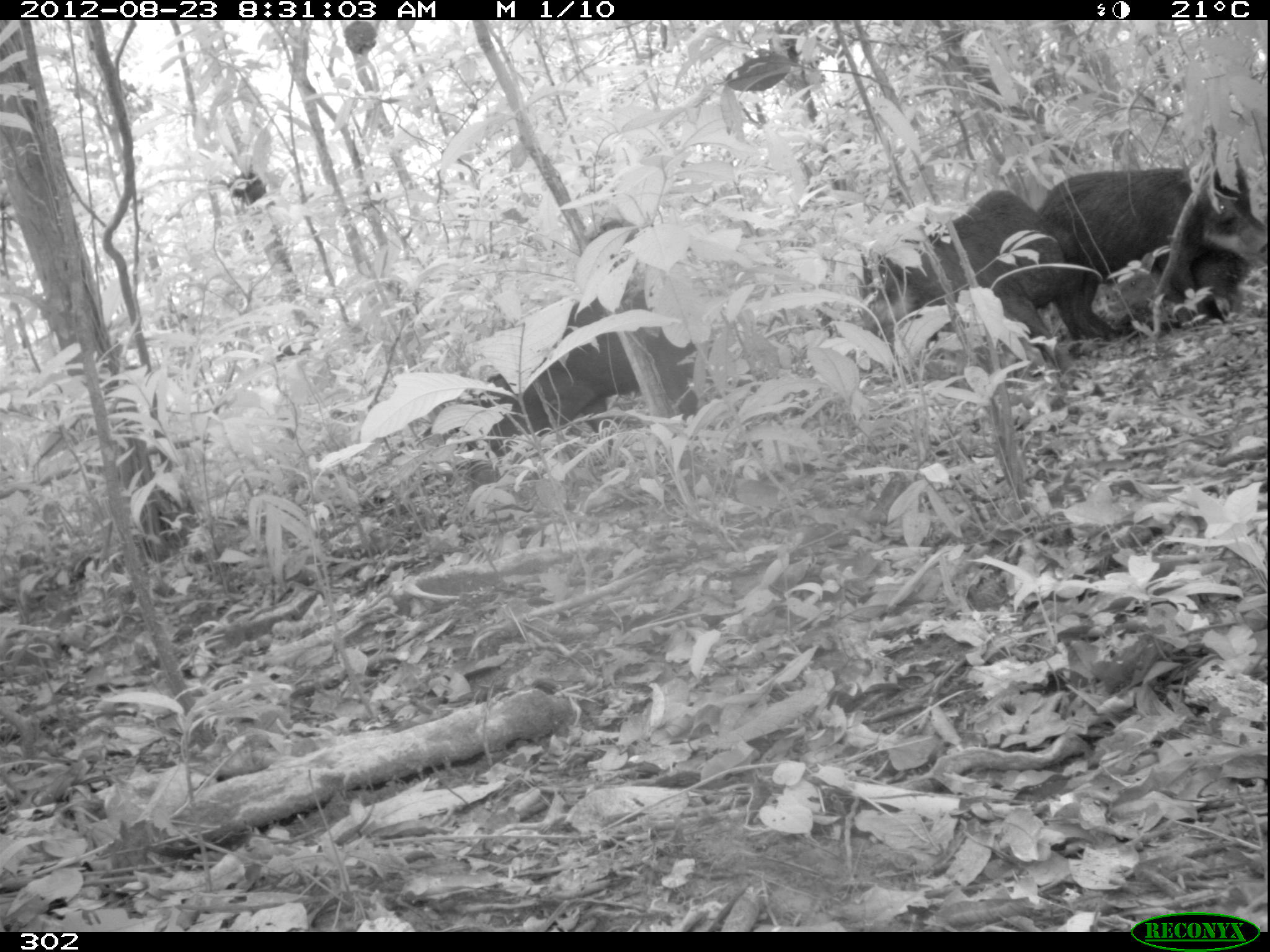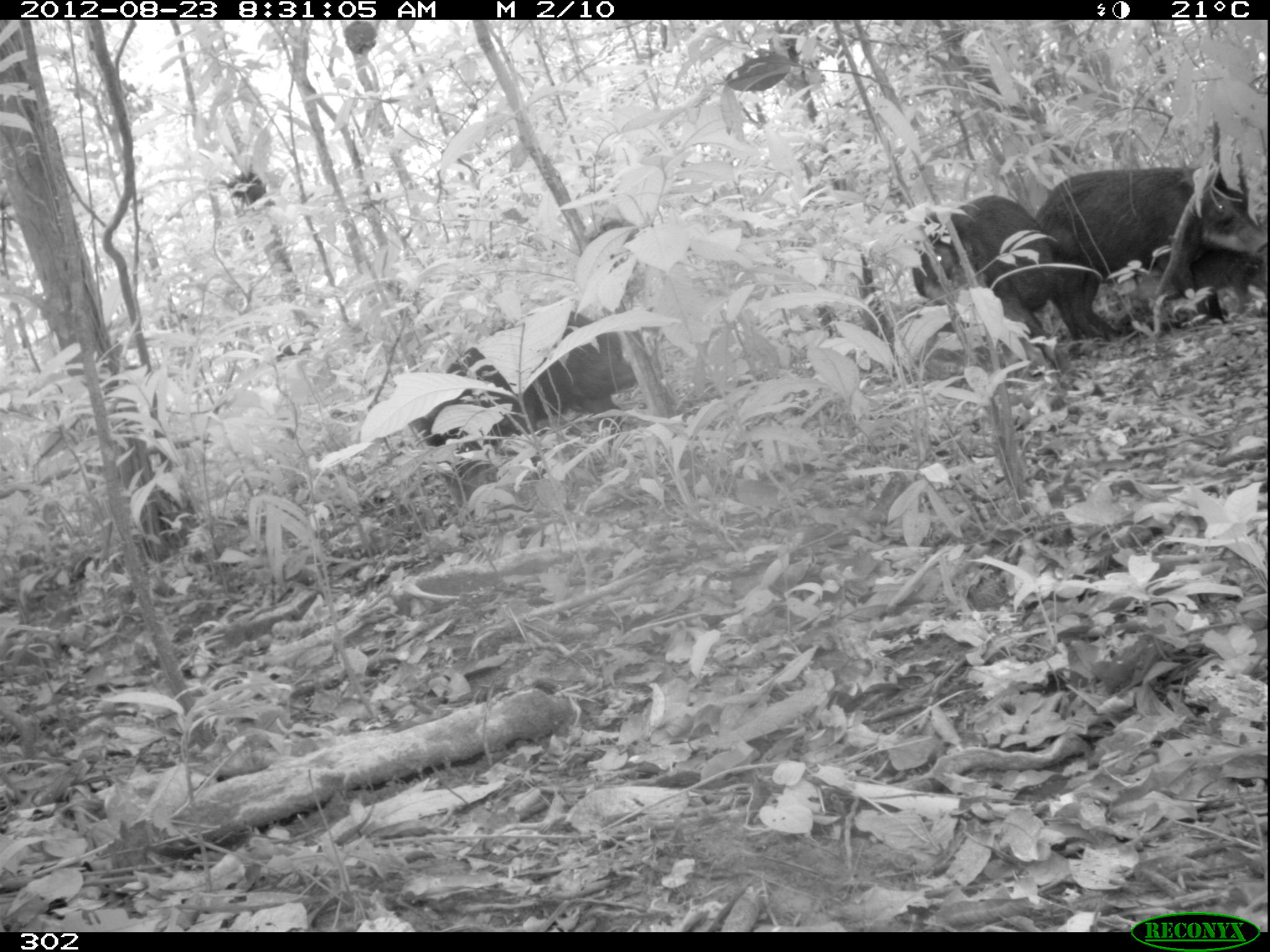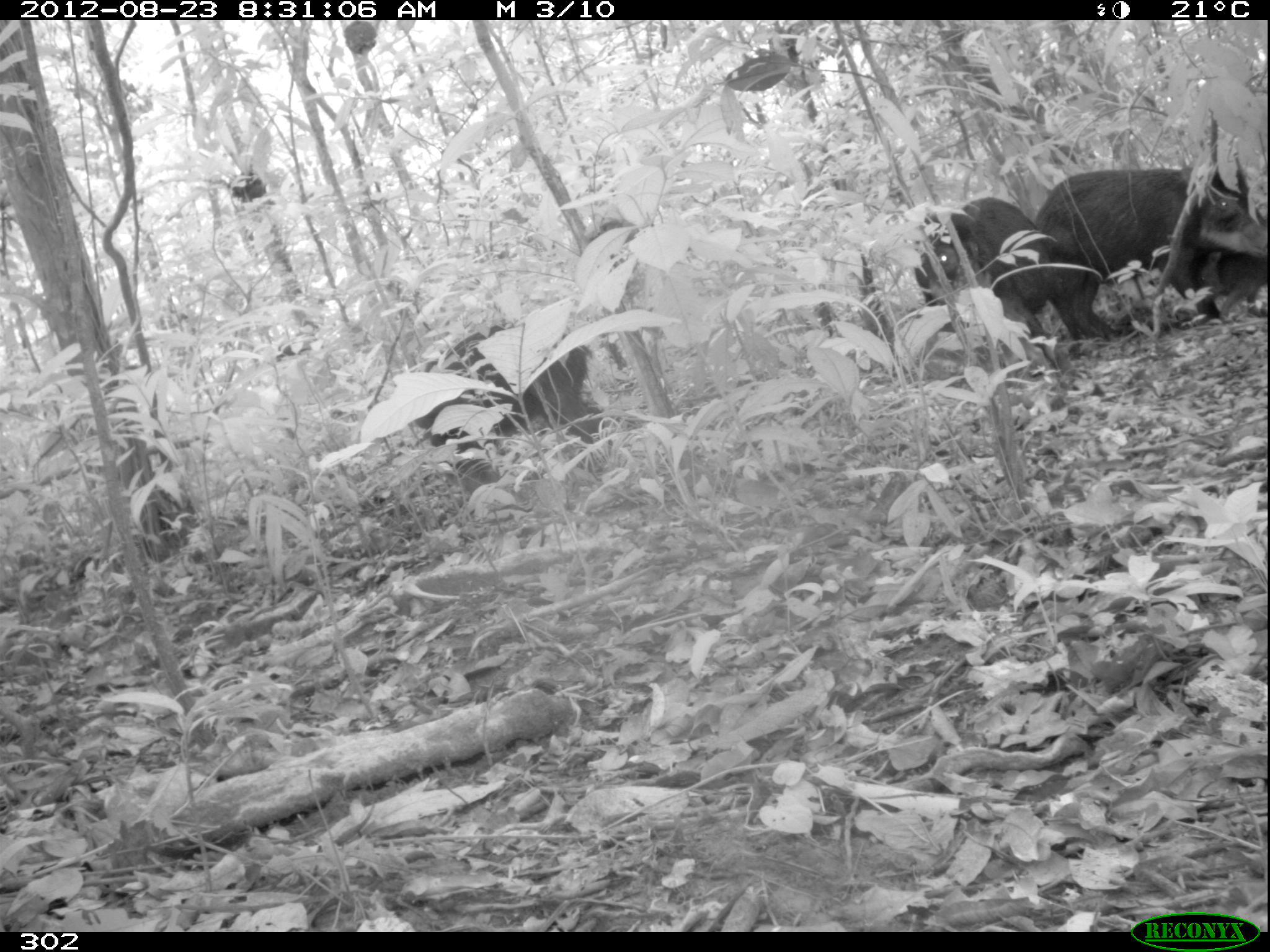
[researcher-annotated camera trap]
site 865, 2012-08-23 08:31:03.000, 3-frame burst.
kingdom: Animalia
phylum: Chordata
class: Mammalia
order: Artiodactyla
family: Tayassuidae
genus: Tayassu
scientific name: Tayassu pecari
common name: white-lipped peccary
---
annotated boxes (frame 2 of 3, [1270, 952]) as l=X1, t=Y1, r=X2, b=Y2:
tayassu pecari: l=403, t=305, r=638, b=504; l=1032, t=165, r=1267, b=340; l=910, t=193, r=1059, b=366; l=1188, t=247, r=1268, b=318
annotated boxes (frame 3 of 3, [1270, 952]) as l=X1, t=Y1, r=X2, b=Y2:
tayassu pecari: l=1031, t=165, r=1267, b=343; l=408, t=319, r=599, b=498; l=910, t=194, r=1062, b=375; l=1192, t=247, r=1268, b=322